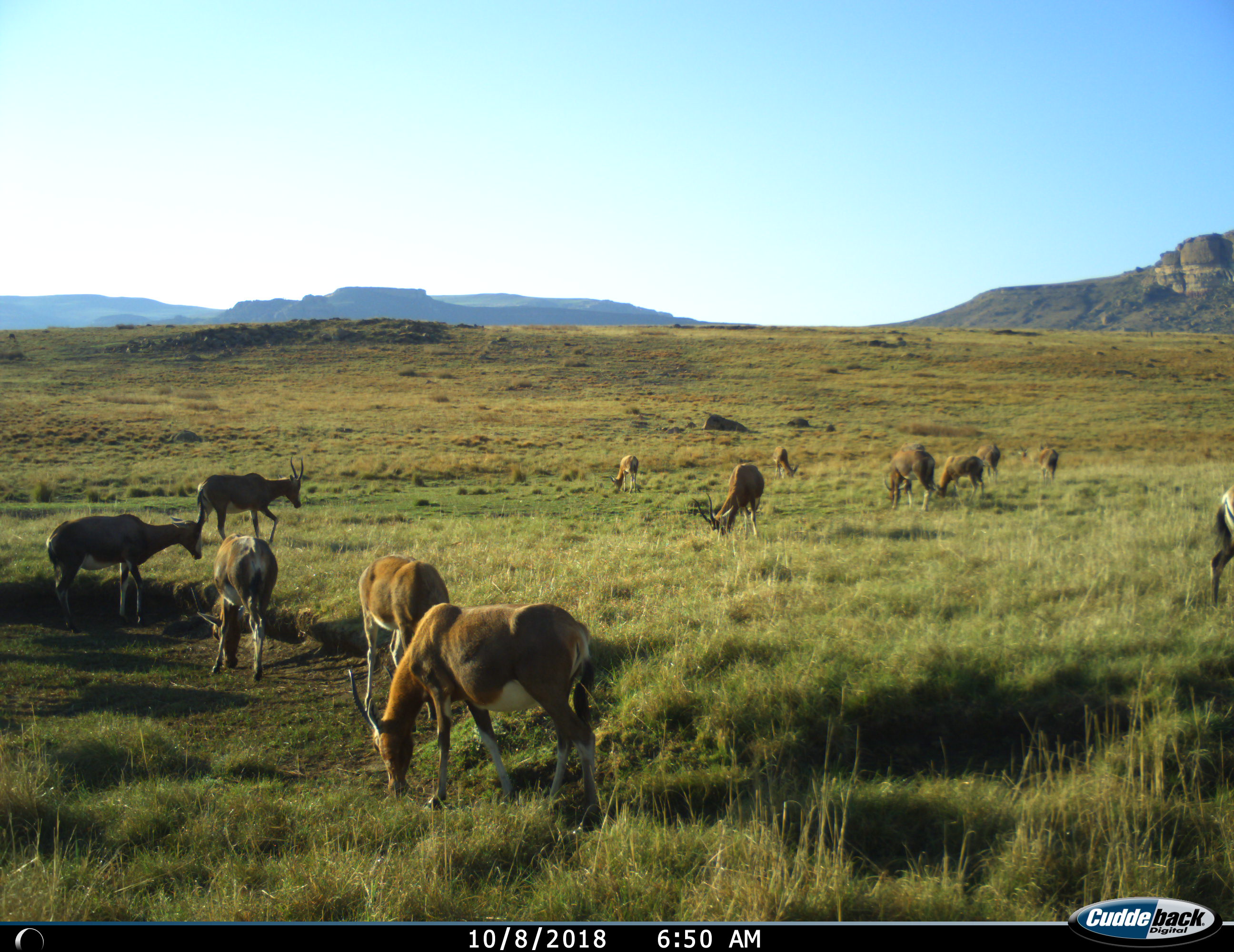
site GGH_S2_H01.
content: unidentified animal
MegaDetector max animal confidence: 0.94